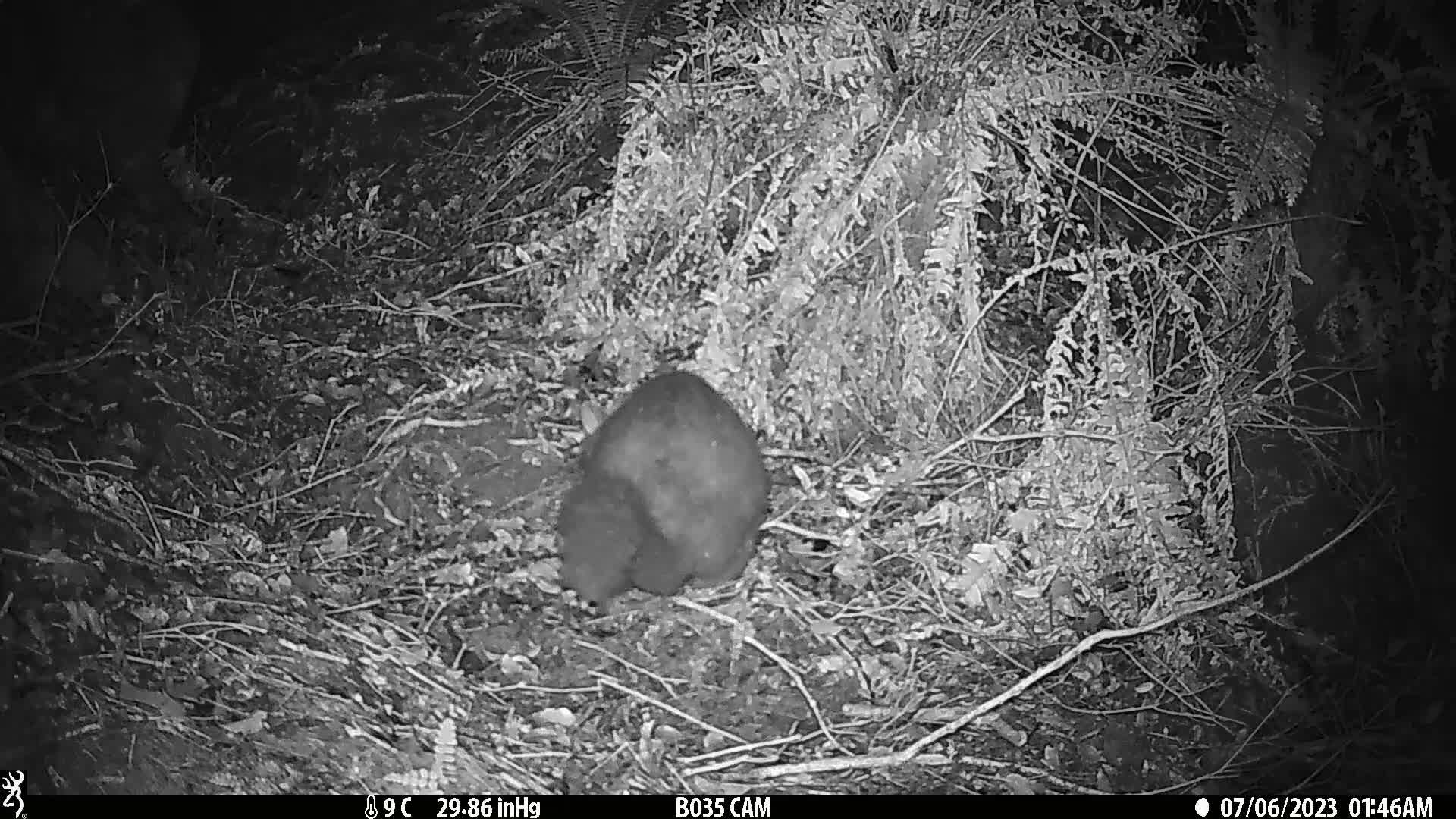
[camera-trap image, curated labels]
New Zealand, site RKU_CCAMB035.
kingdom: Animalia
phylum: Chordata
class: Mammalia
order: Diprotodontia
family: Phalangeridae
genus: Trichosurus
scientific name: Trichosurus vulpecula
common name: common brushtail possum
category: possum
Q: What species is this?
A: Possum (common brushtail possum) (Trichosurus vulpecula).